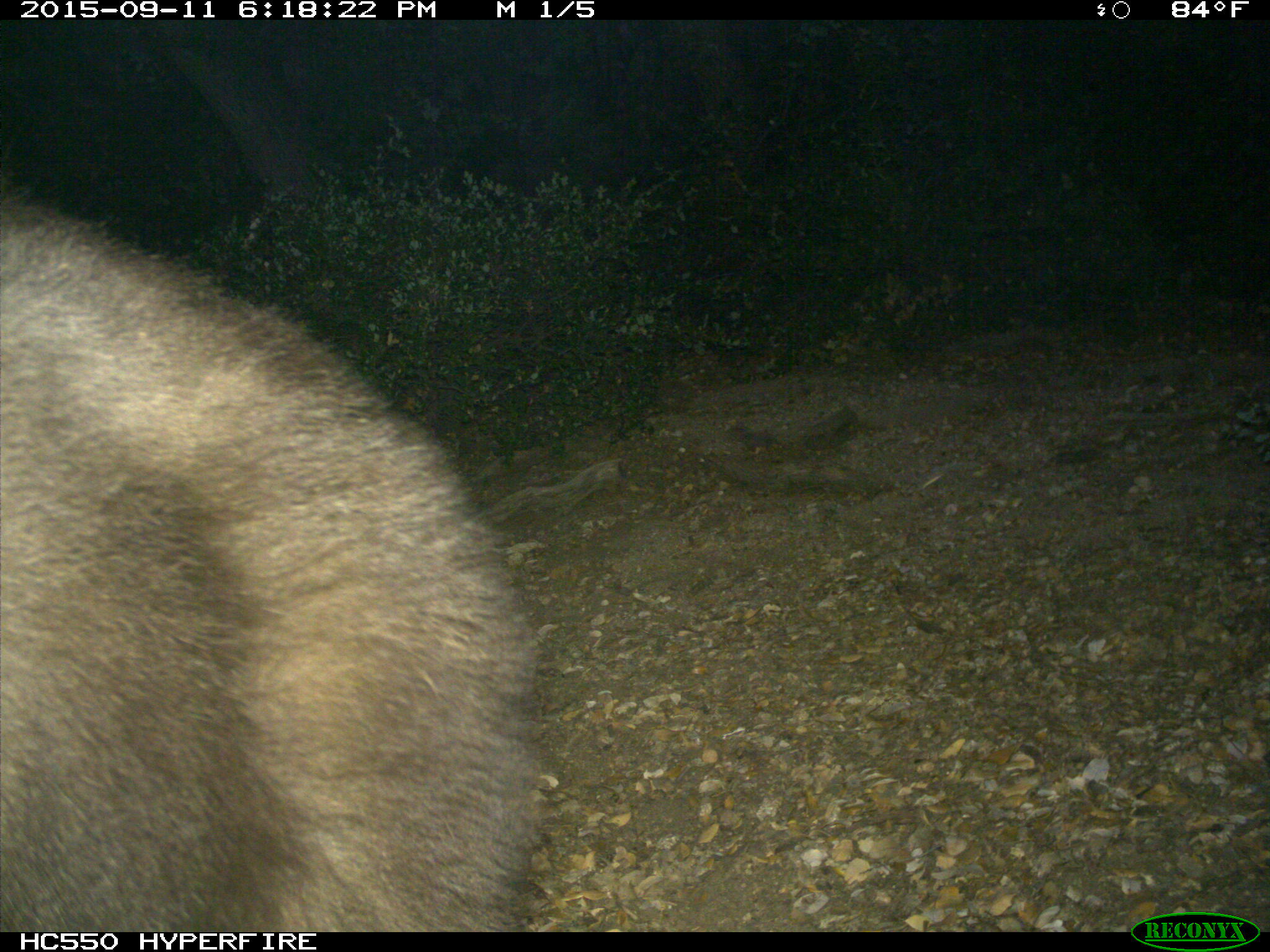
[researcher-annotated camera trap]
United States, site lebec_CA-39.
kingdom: Animalia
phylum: Chordata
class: Mammalia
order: Carnivora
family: Ursidae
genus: Ursus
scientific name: Ursus americanus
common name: american black bear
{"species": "Ursus americanus (american black bear)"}